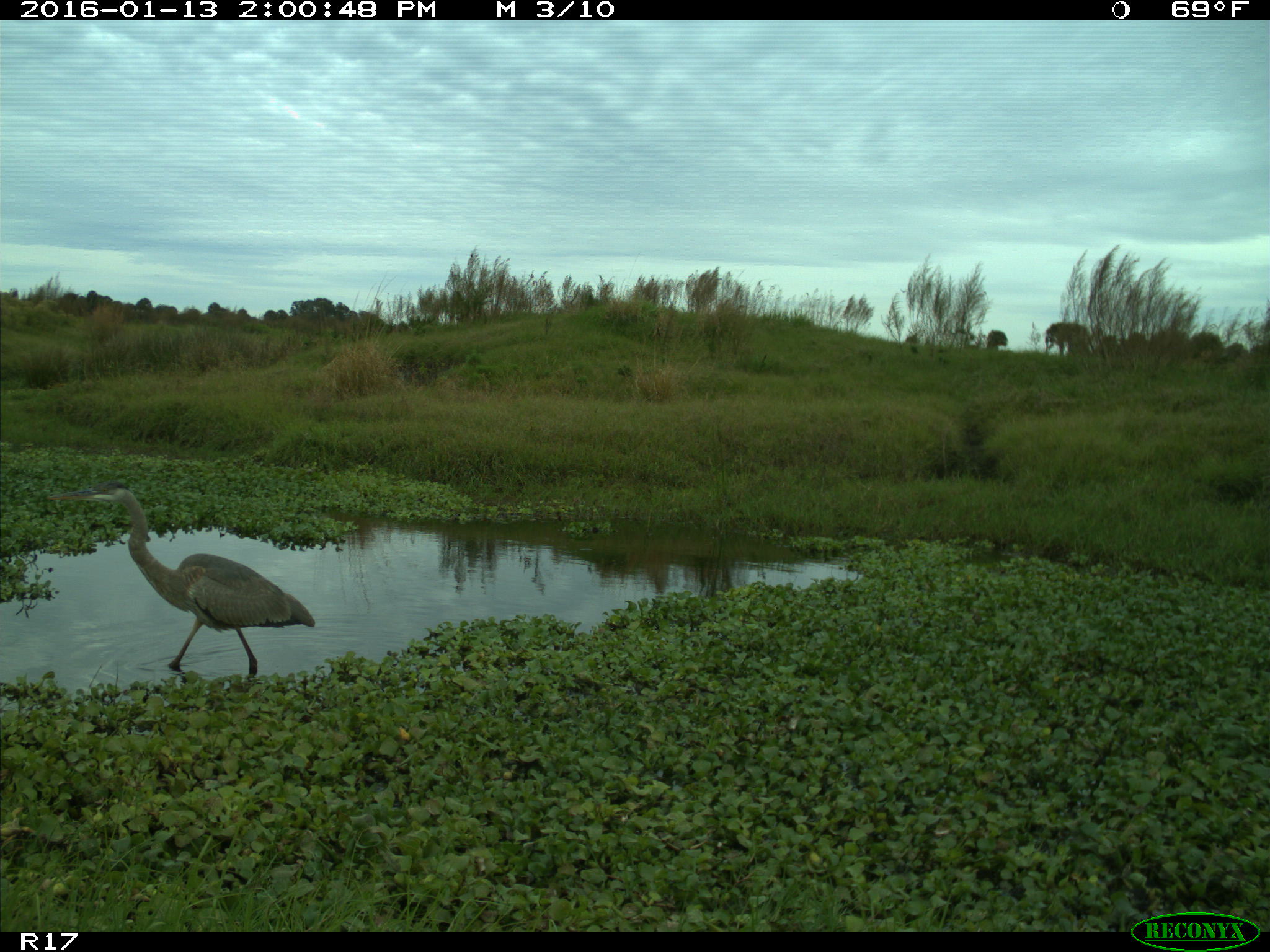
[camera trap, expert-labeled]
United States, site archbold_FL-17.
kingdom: Animalia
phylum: Chordata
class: Aves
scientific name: Aves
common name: birds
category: unidentified bird